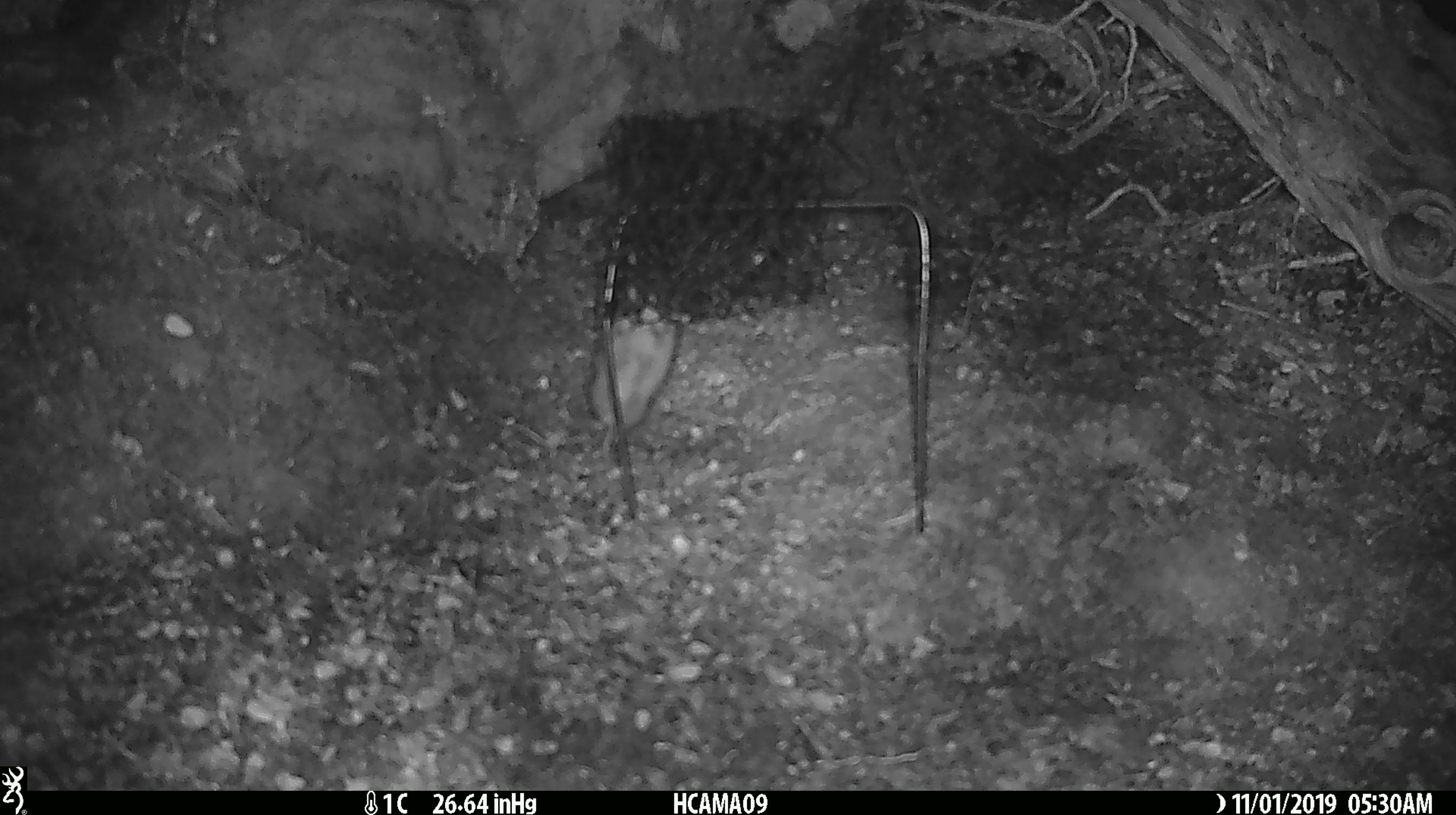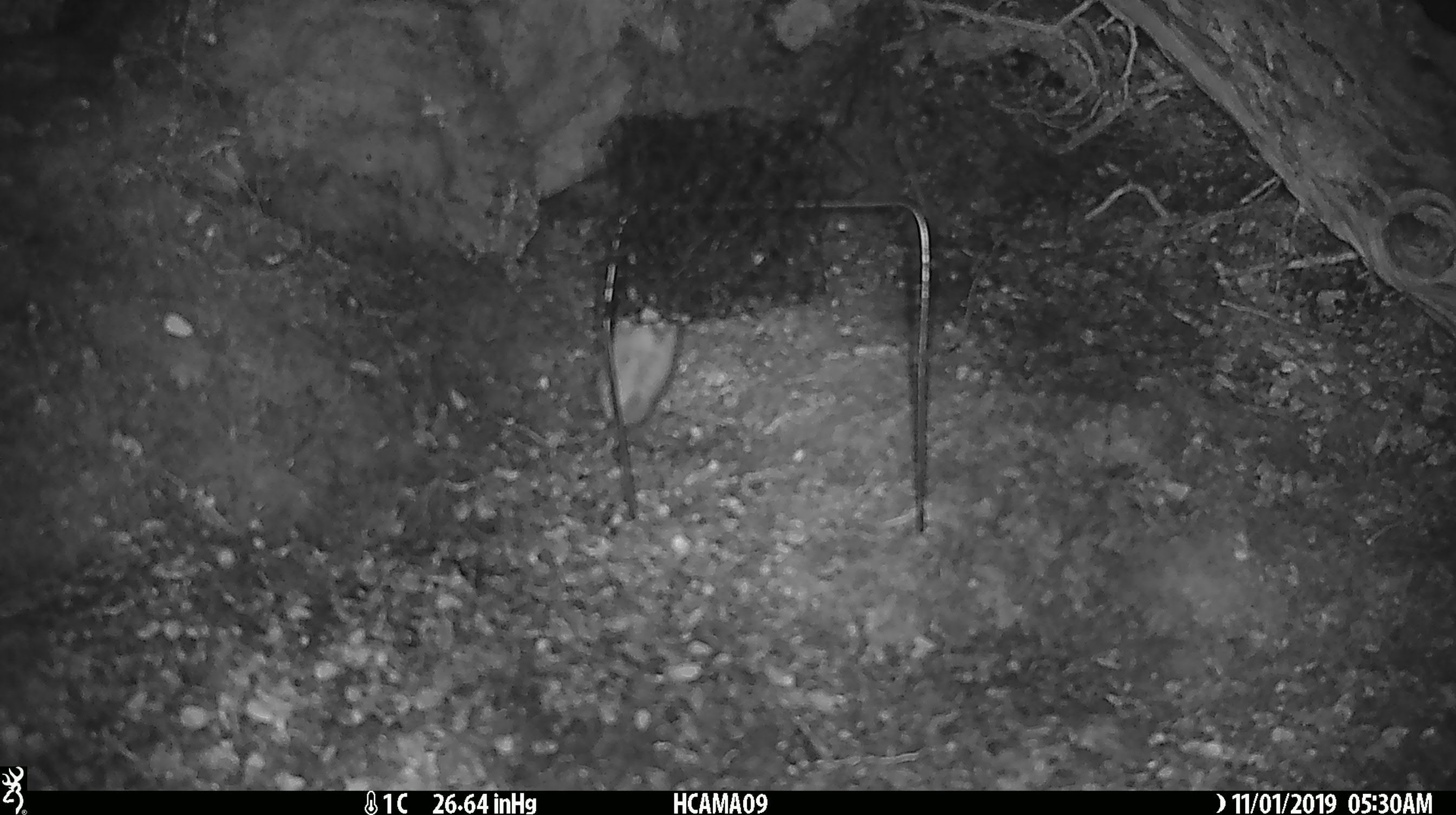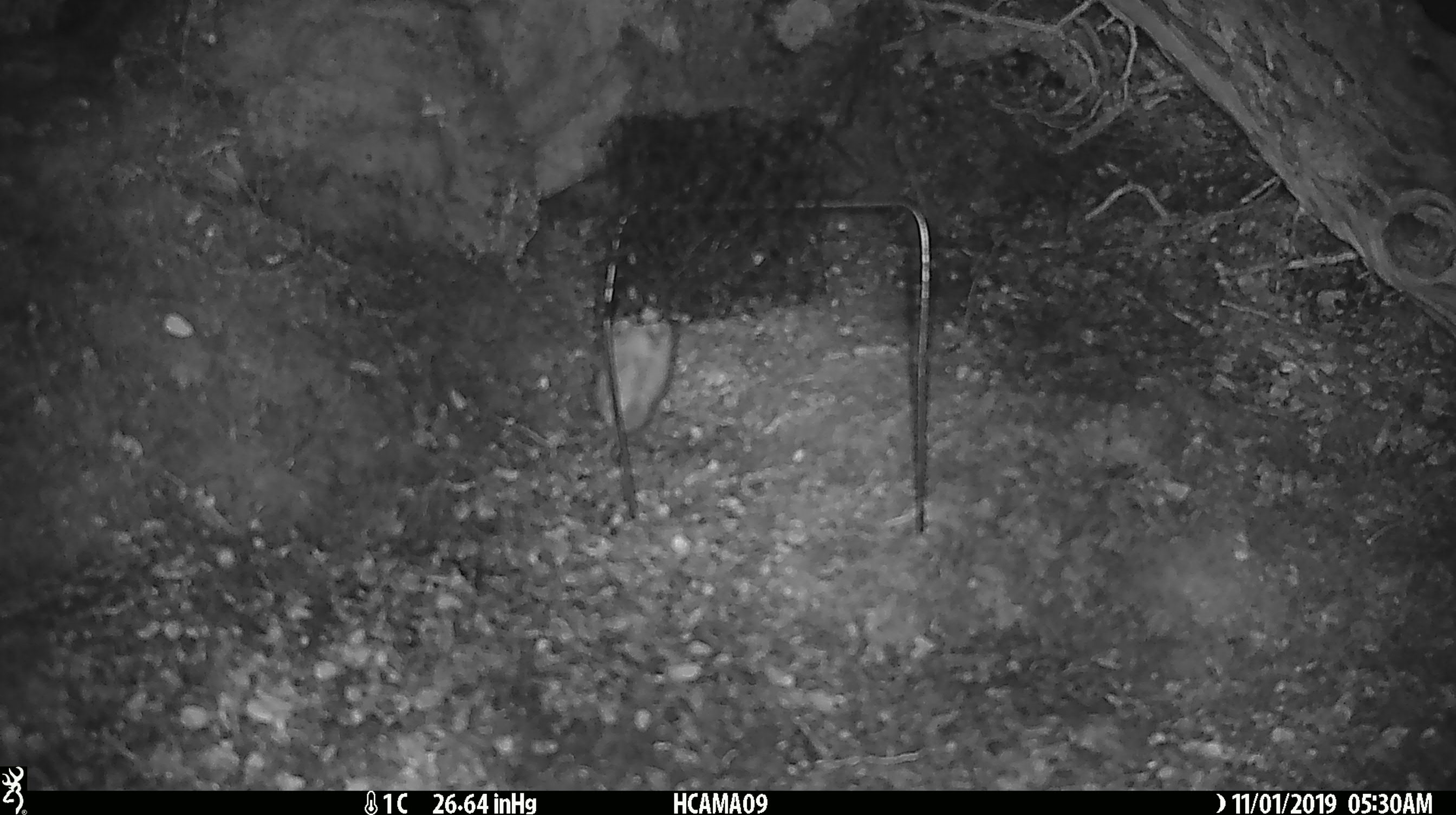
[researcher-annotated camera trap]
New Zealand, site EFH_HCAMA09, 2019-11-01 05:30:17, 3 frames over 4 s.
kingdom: Animalia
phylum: Chordata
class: Mammalia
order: Rodentia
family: Muridae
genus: Mus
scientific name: Mus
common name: mouse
Mouse (Mus).